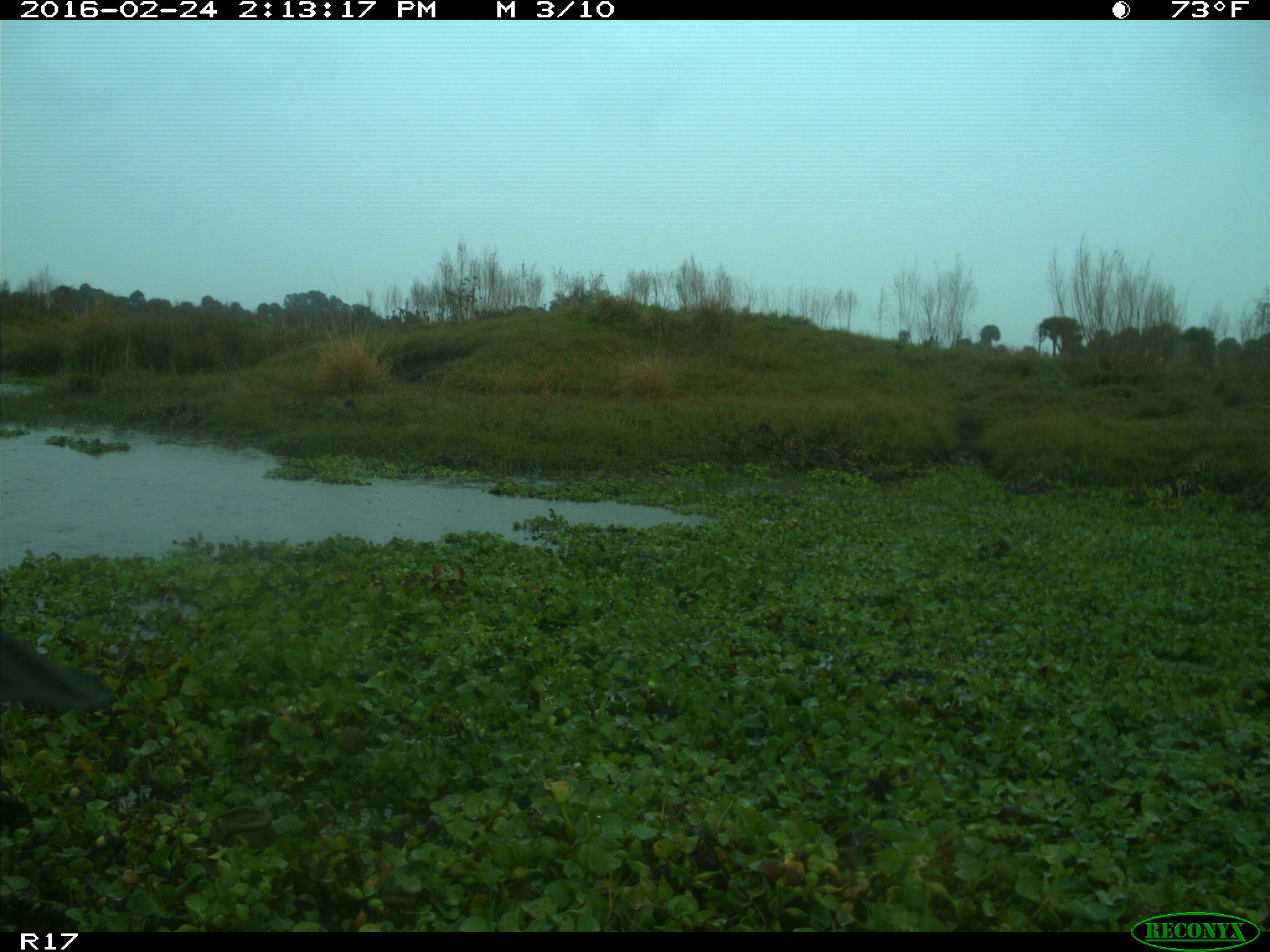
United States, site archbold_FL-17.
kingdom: Animalia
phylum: Chordata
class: Mammalia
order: Artiodactyla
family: Bovidae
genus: Bos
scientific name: Bos taurus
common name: domestic cow